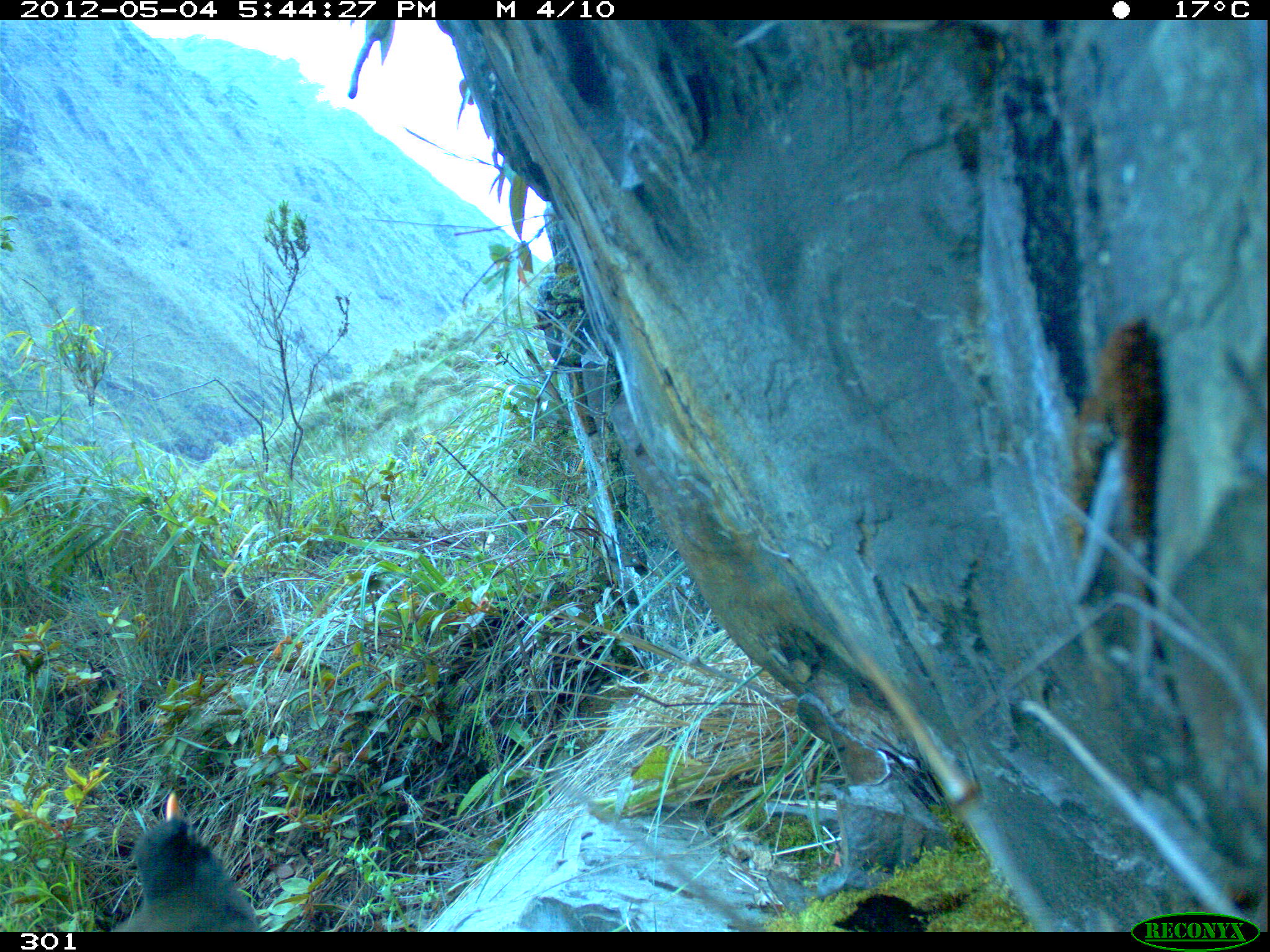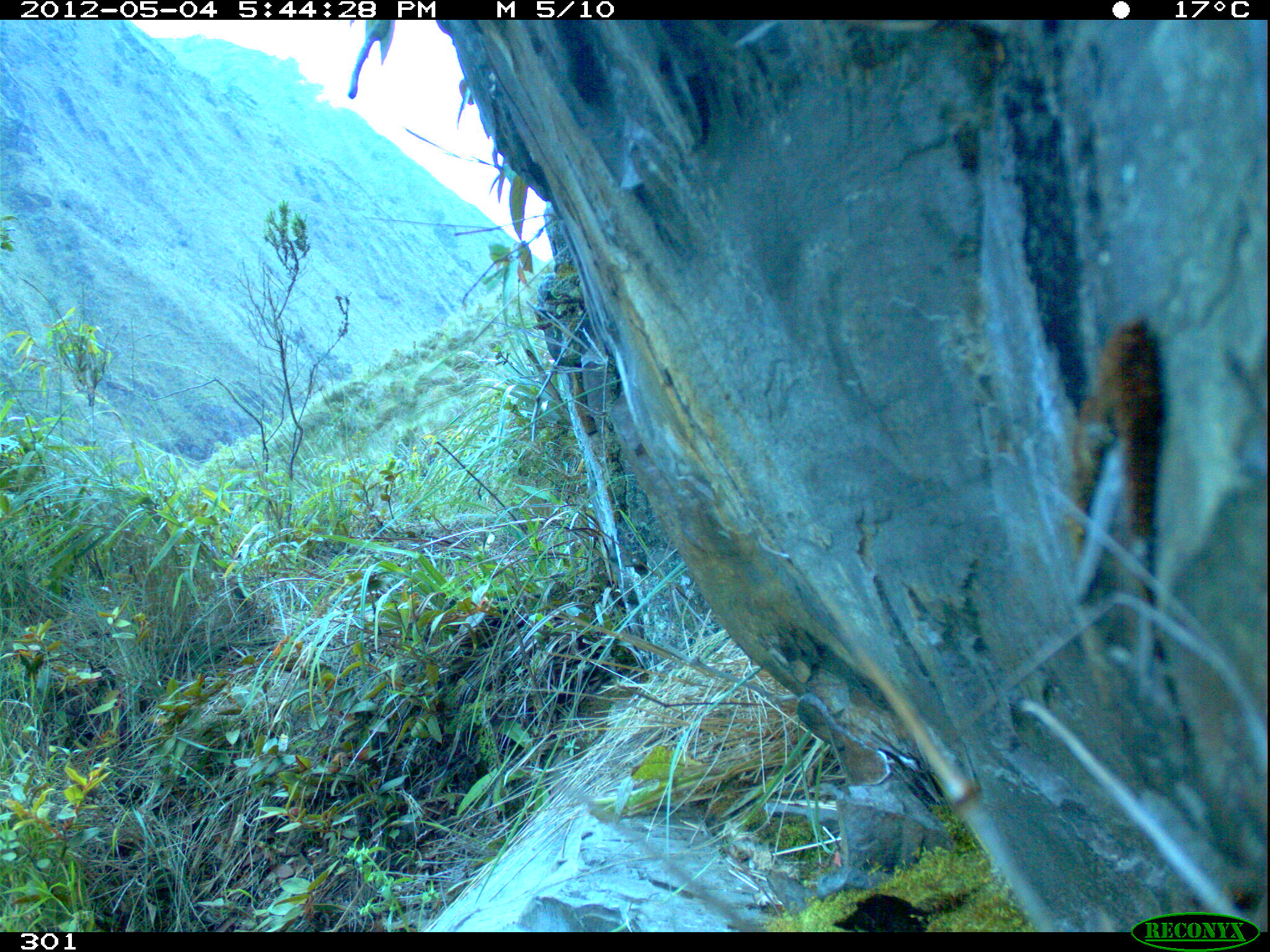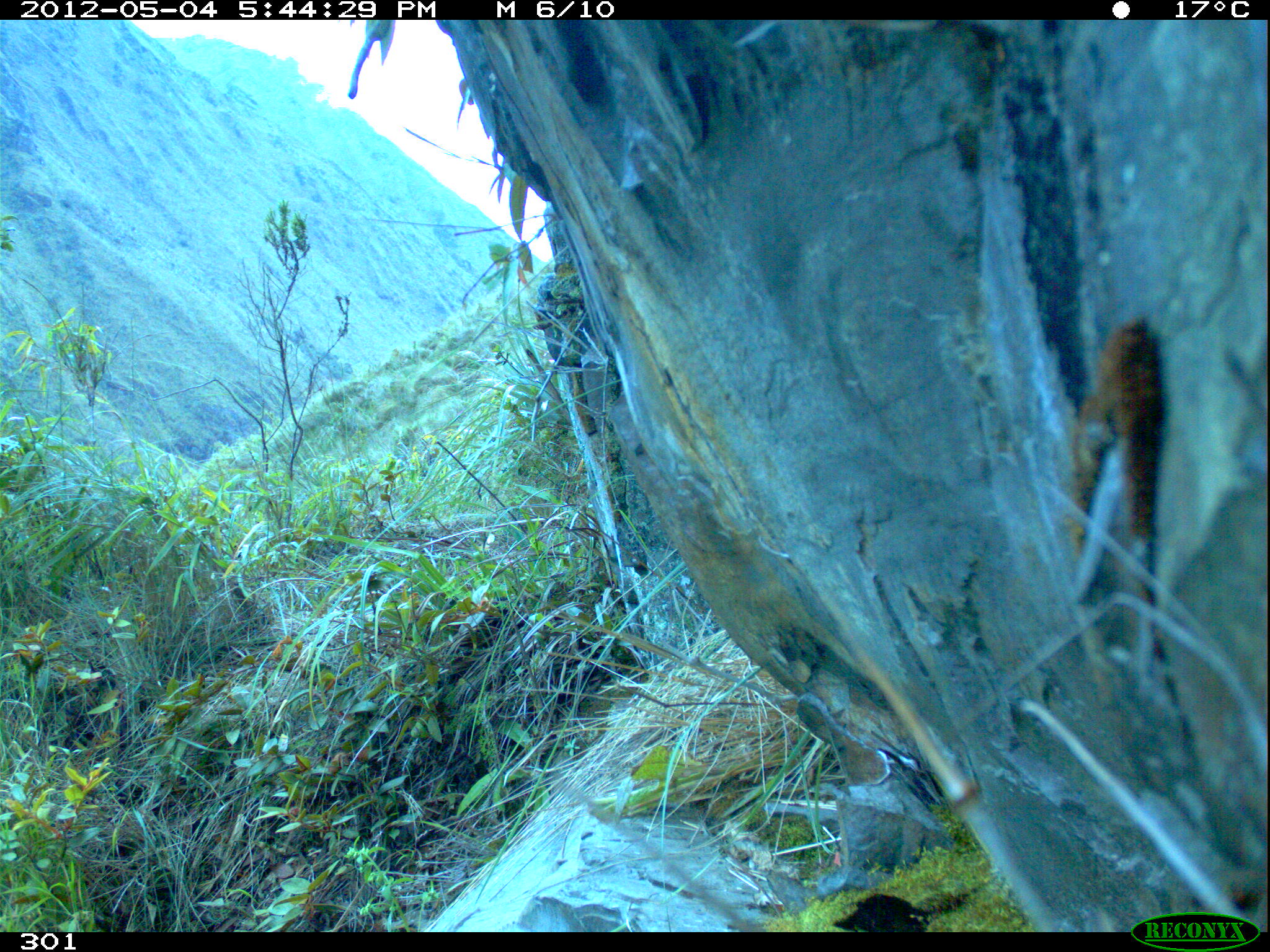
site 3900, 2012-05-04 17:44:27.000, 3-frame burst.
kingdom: Animalia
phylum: Chordata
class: Aves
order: Passeriformes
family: Turdidae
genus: Turdus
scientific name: Turdus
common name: true thrushes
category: turdus sp